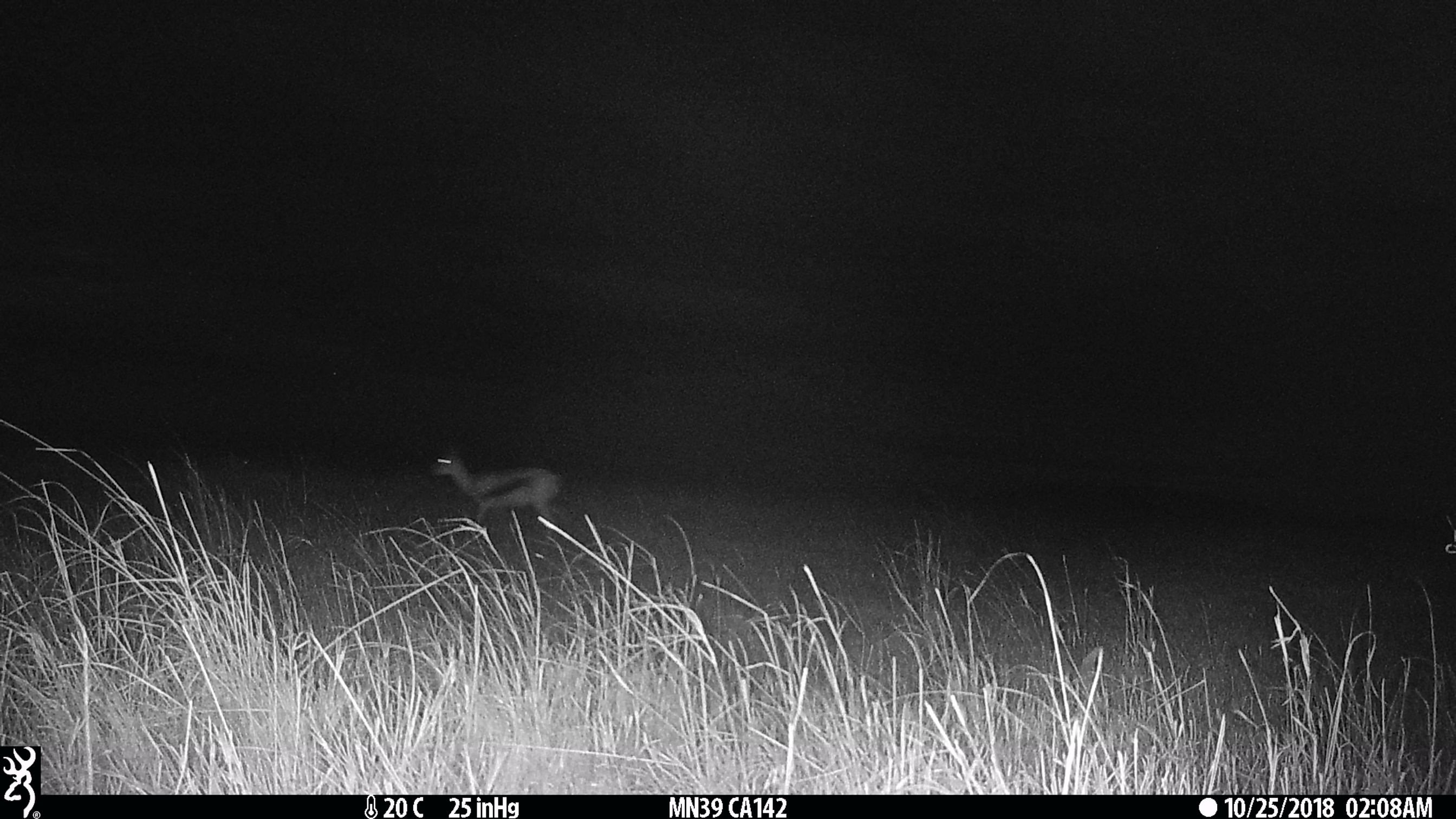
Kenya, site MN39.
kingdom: Animalia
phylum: Chordata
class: Mammalia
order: Artiodactyla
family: Bovidae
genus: Eudorcas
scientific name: Eudorcas thomsonii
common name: thomon's gazelle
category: gazelle thomsons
Gazelle thomsons (thomon's gazelle) (Eudorcas thomsonii).